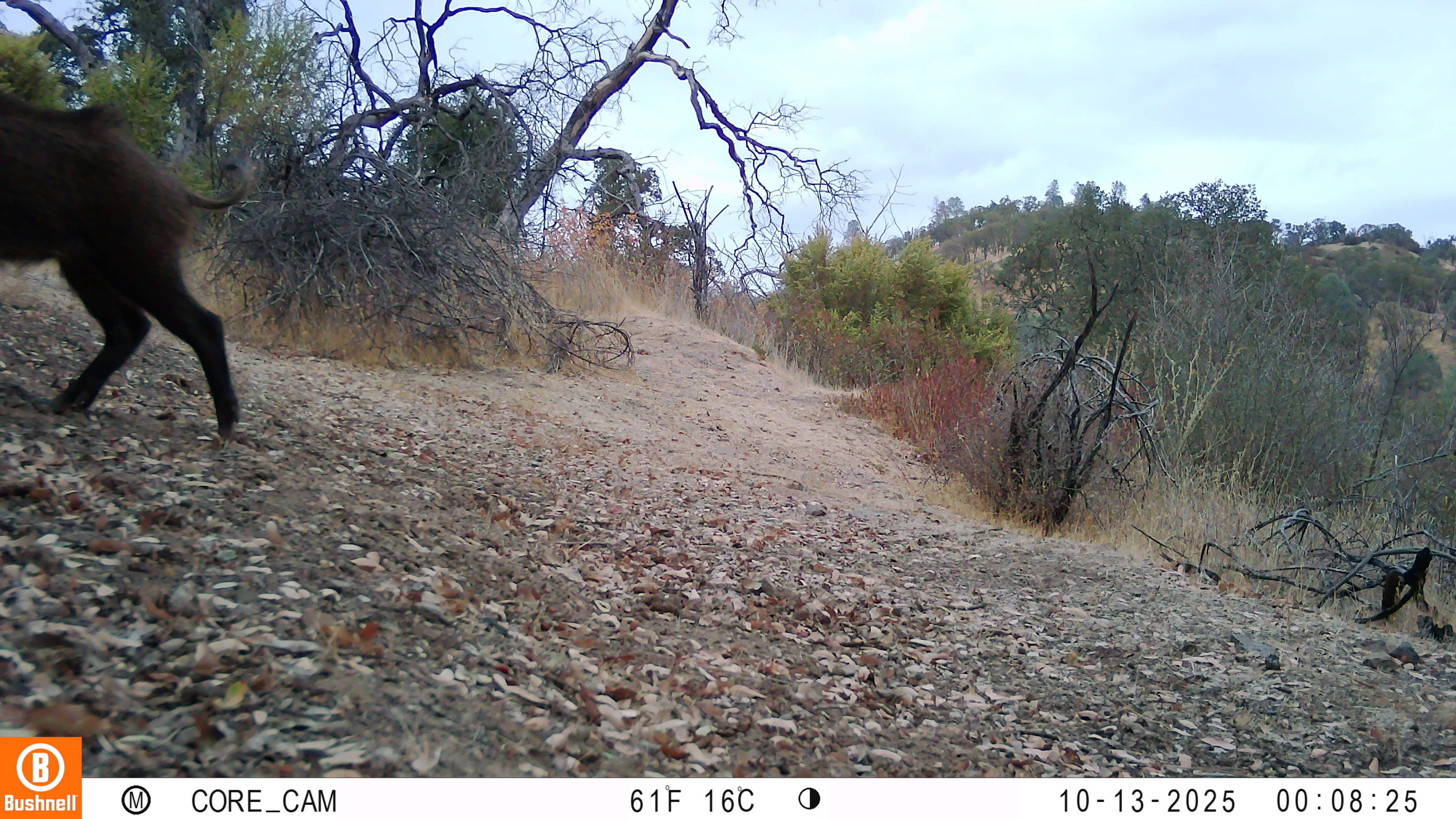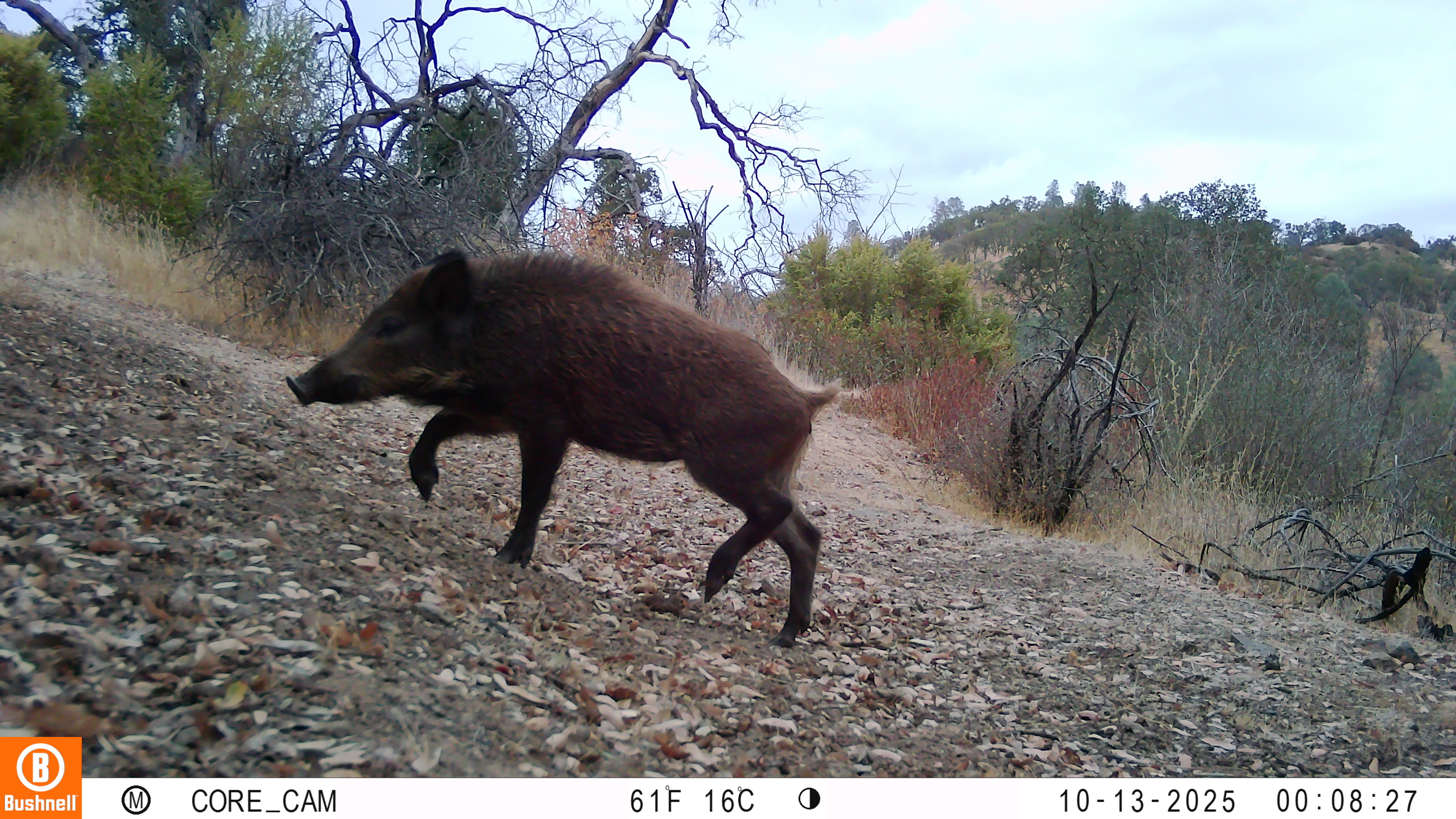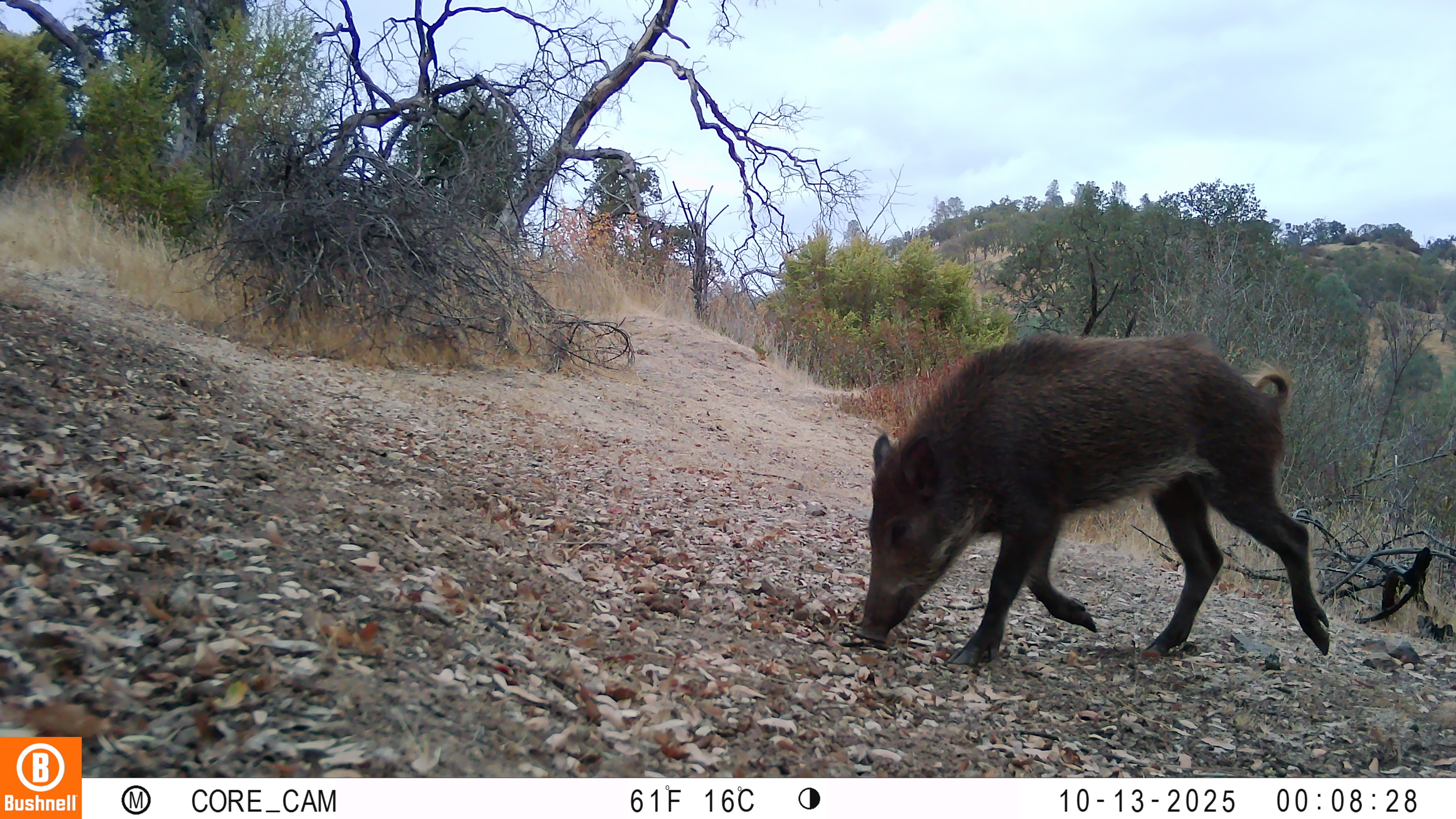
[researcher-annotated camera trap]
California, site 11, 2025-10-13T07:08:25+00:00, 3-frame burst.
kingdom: Animalia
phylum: Chordata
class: Mammalia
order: Artiodactyla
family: Suidae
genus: Sus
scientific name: Sus scrofa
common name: wild boar